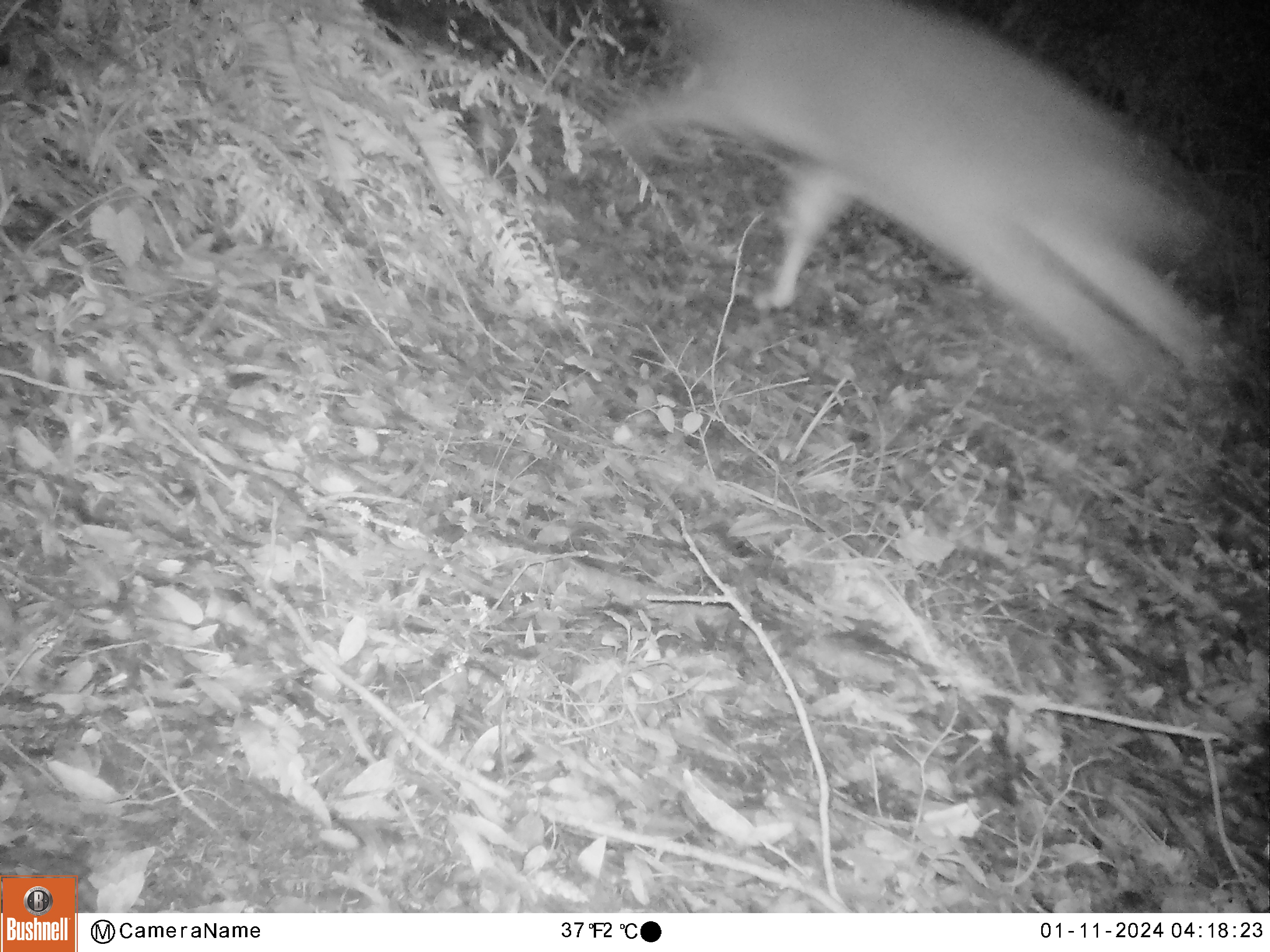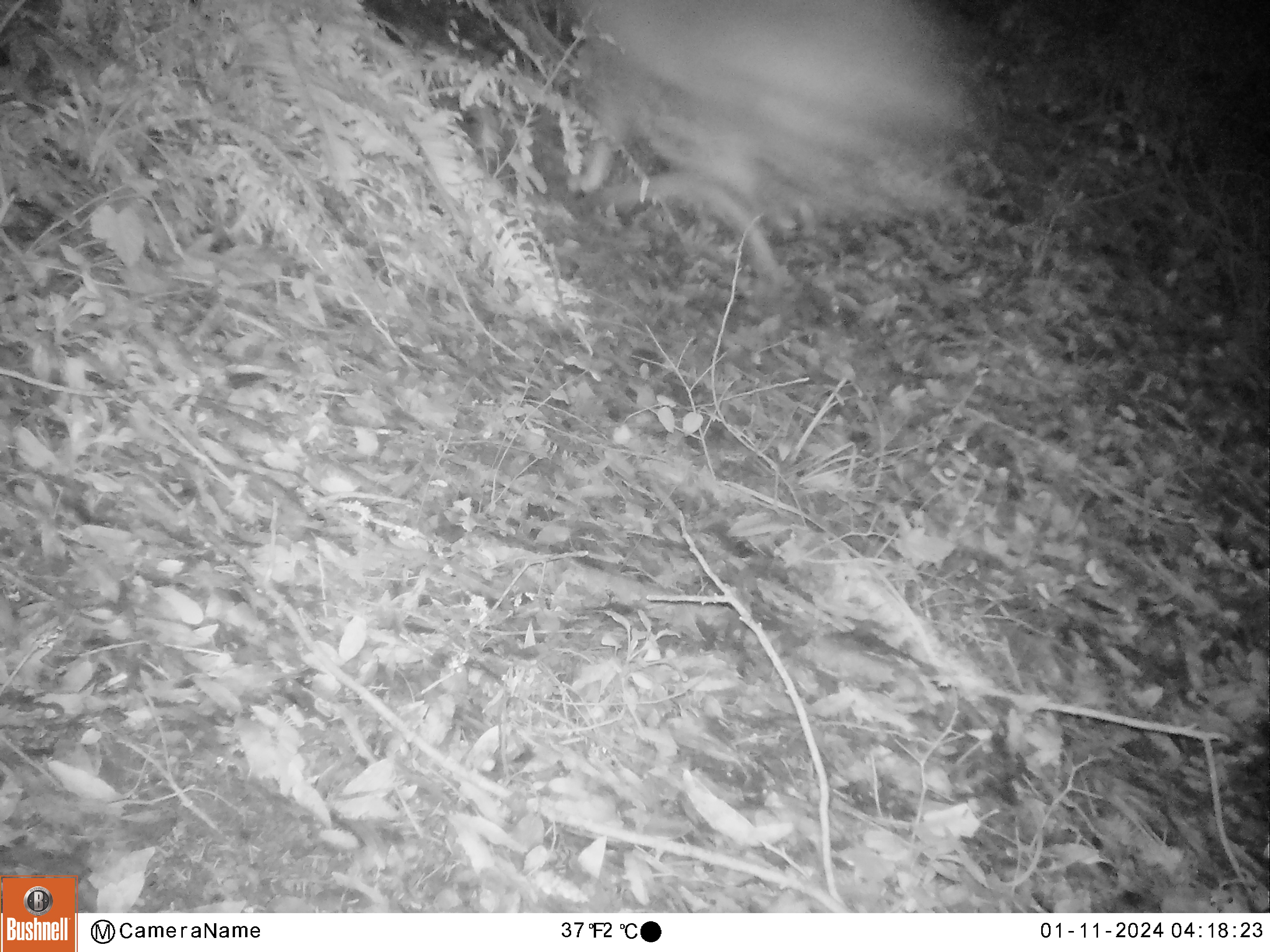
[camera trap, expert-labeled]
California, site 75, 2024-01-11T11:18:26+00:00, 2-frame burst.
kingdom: Animalia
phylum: Chordata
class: Mammalia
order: Artiodactyla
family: Cervidae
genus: Odocoileus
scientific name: Odocoileus hemionus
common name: mule deer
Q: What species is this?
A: Mule deer (Odocoileus hemionus).